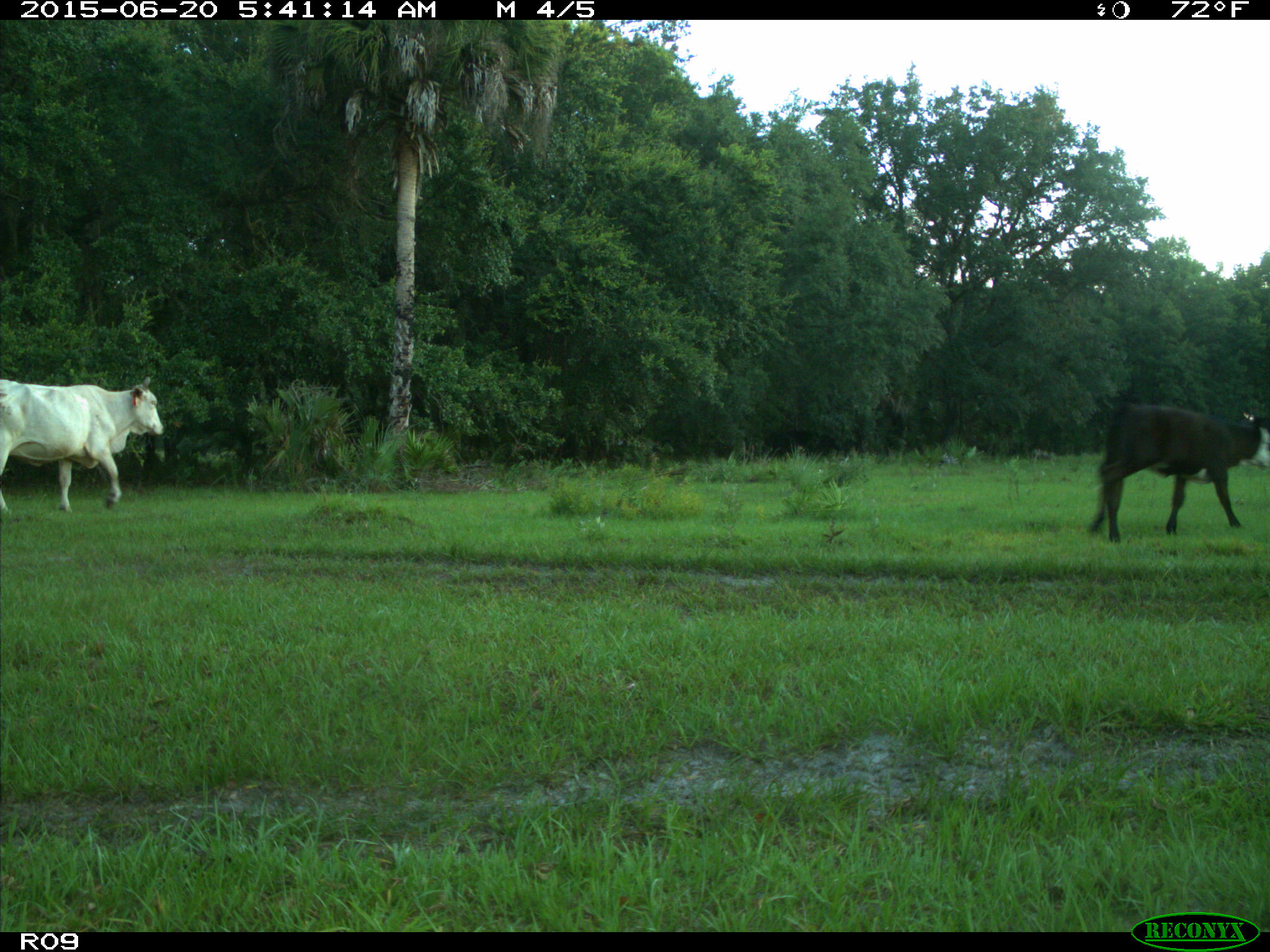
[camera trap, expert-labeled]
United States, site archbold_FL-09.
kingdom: Animalia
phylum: Chordata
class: Mammalia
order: Artiodactyla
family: Bovidae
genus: Bos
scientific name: Bos taurus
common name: domestic cow